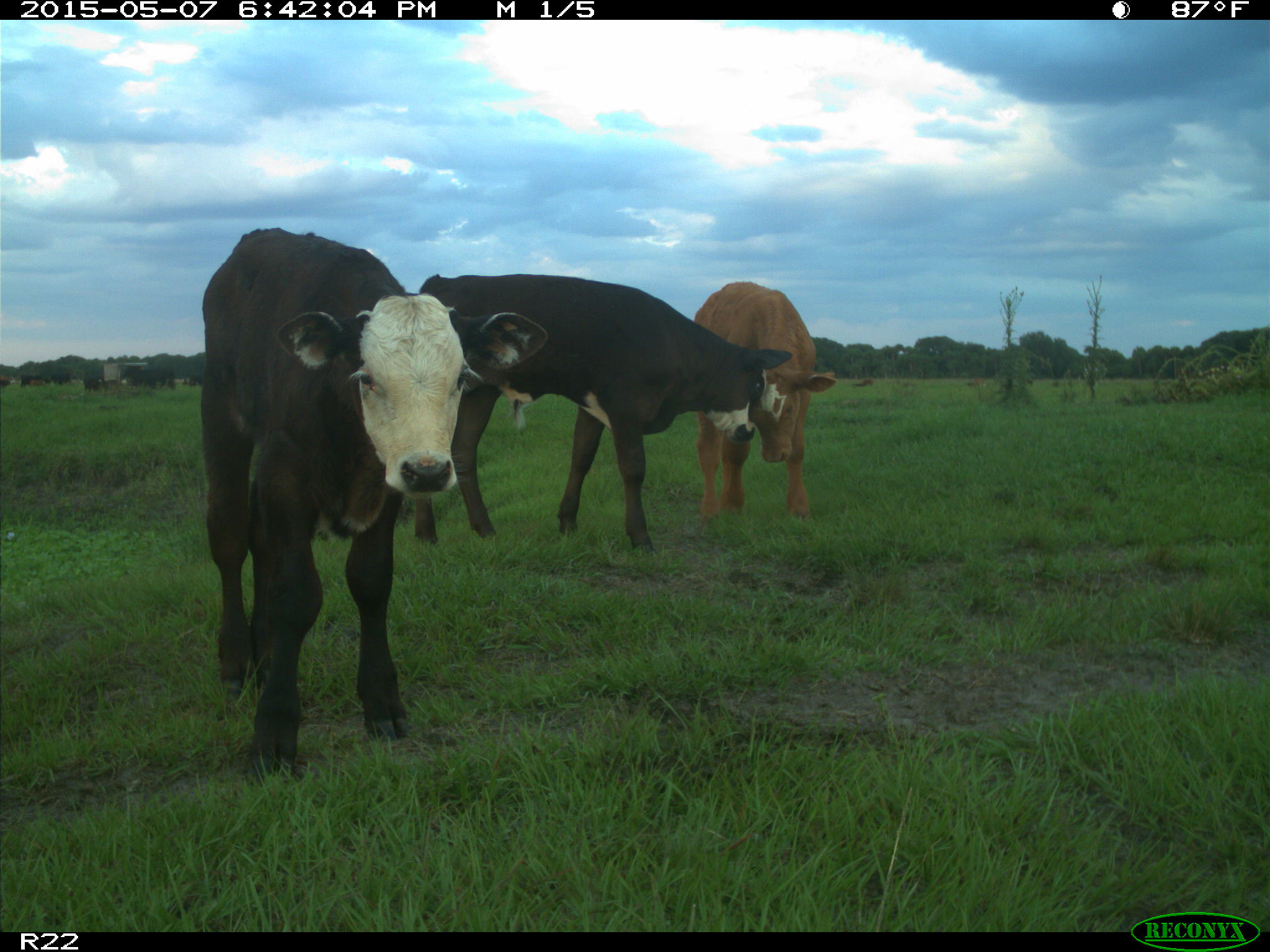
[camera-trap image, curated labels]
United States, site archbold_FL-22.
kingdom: Animalia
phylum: Chordata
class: Mammalia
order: Artiodactyla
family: Bovidae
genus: Bos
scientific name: Bos taurus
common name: domestic cow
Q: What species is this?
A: Bos taurus (domestic cow).